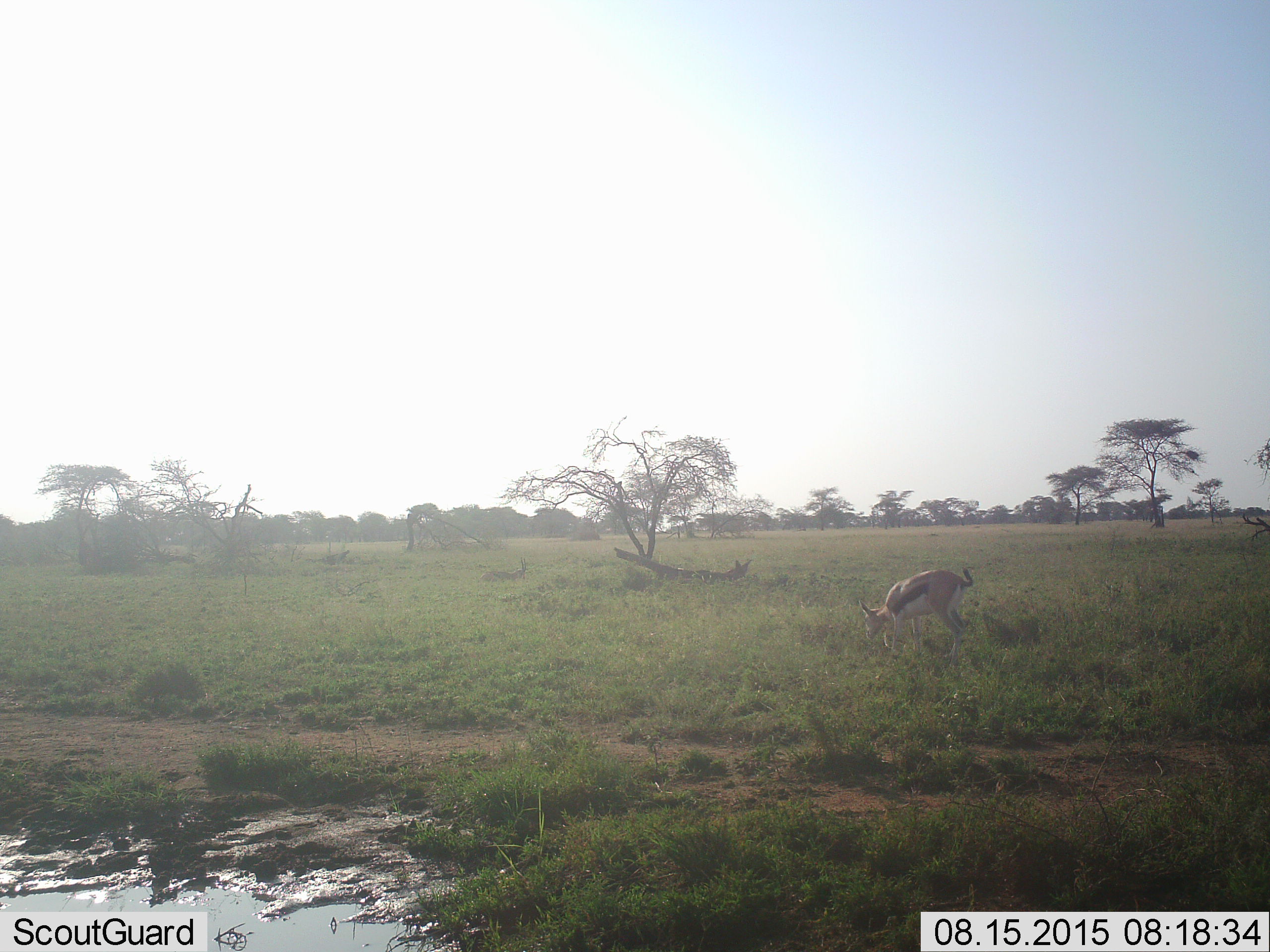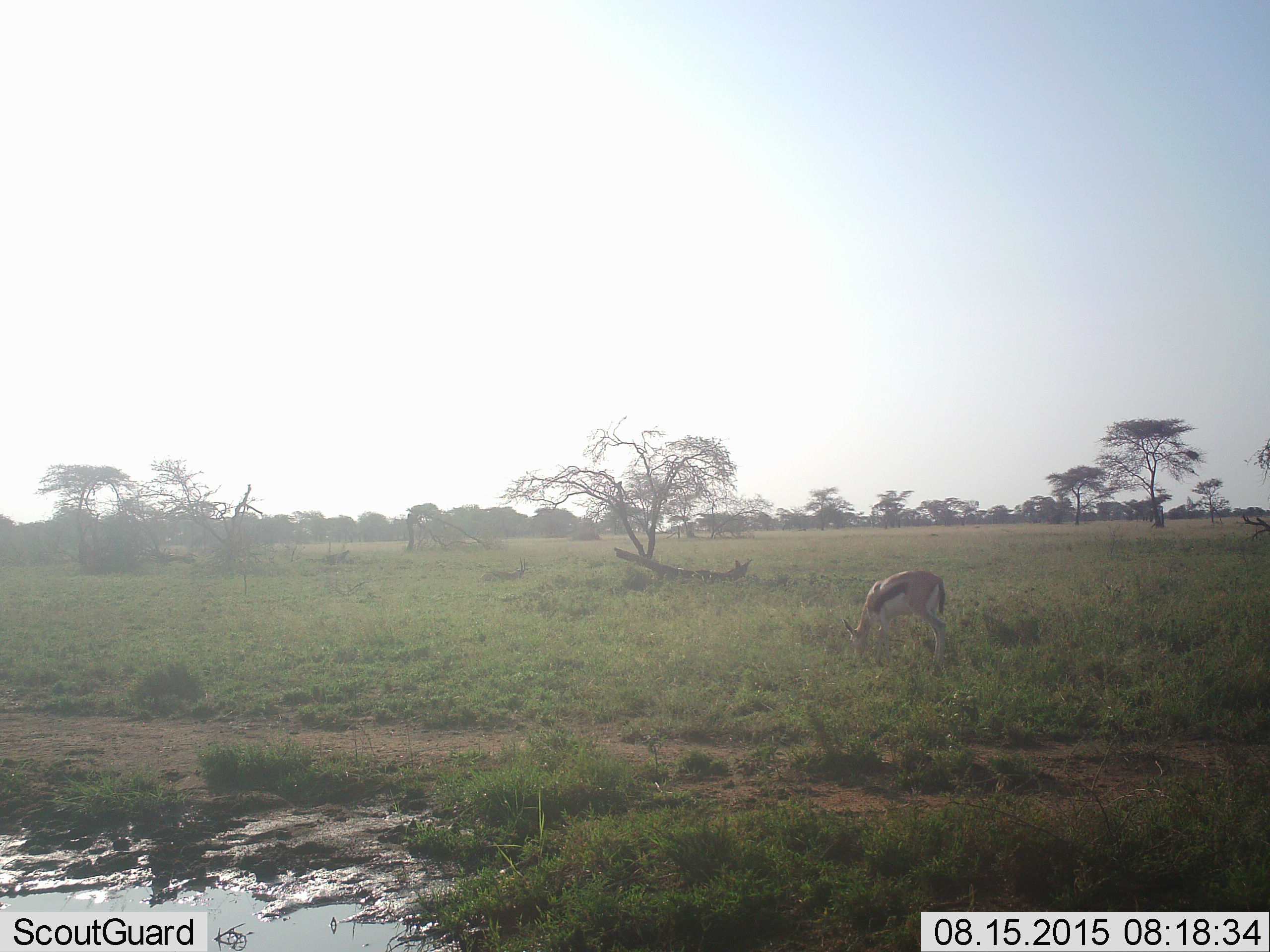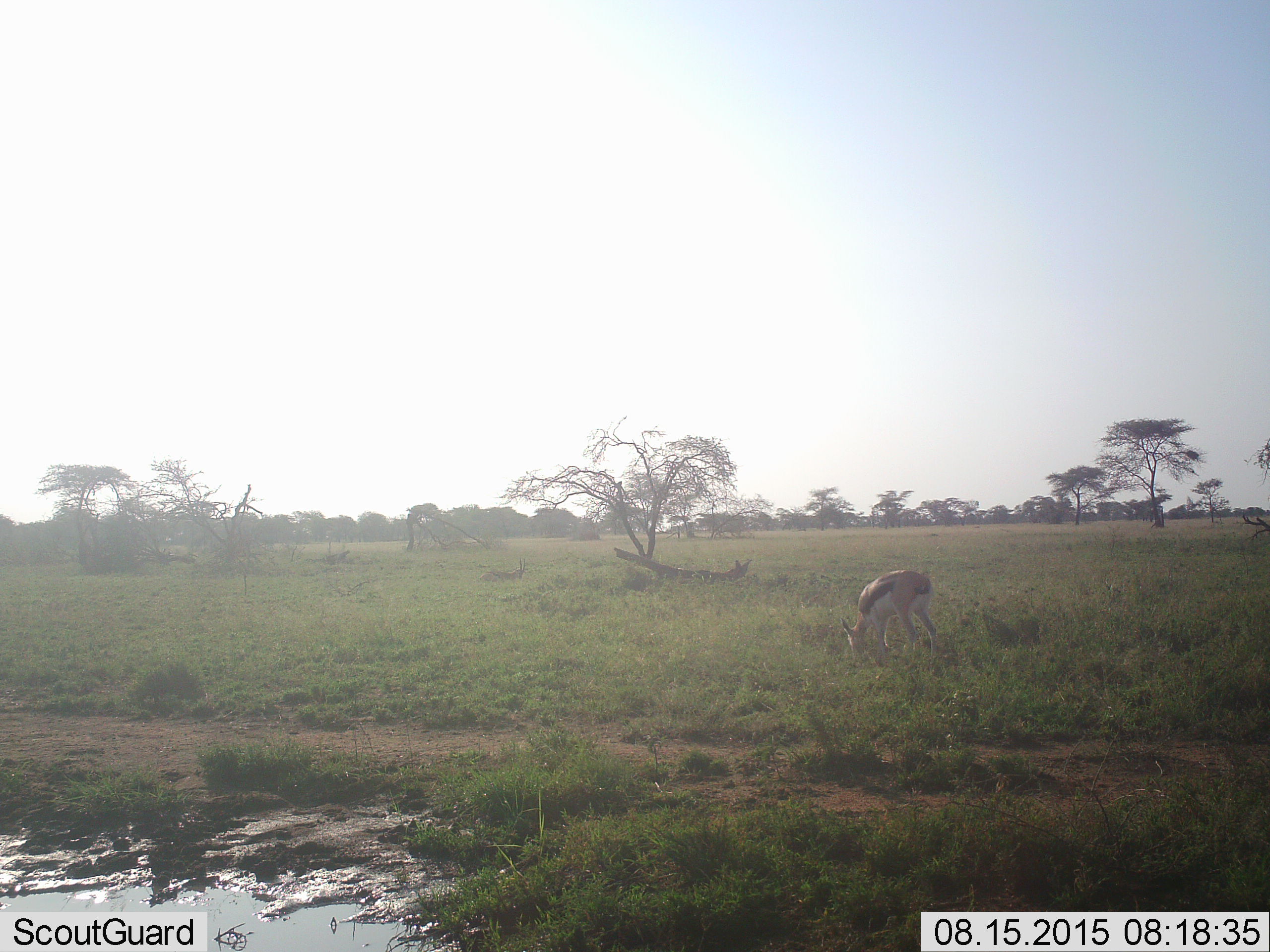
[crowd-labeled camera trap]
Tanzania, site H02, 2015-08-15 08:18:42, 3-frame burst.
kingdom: Animalia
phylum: Chordata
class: Mammalia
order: Artiodactyla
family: Bovidae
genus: Eudorcas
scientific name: Eudorcas thomsonii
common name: thomson's gazelle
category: gazellethomsons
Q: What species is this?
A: Gazellethomsons (thomson's gazelle) (Eudorcas thomsonii).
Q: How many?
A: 2.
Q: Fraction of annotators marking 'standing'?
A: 20%.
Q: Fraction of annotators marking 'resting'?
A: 60%.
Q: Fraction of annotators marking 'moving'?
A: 20%.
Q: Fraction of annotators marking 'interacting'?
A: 0%.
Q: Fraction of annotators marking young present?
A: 0%.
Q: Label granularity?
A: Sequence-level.